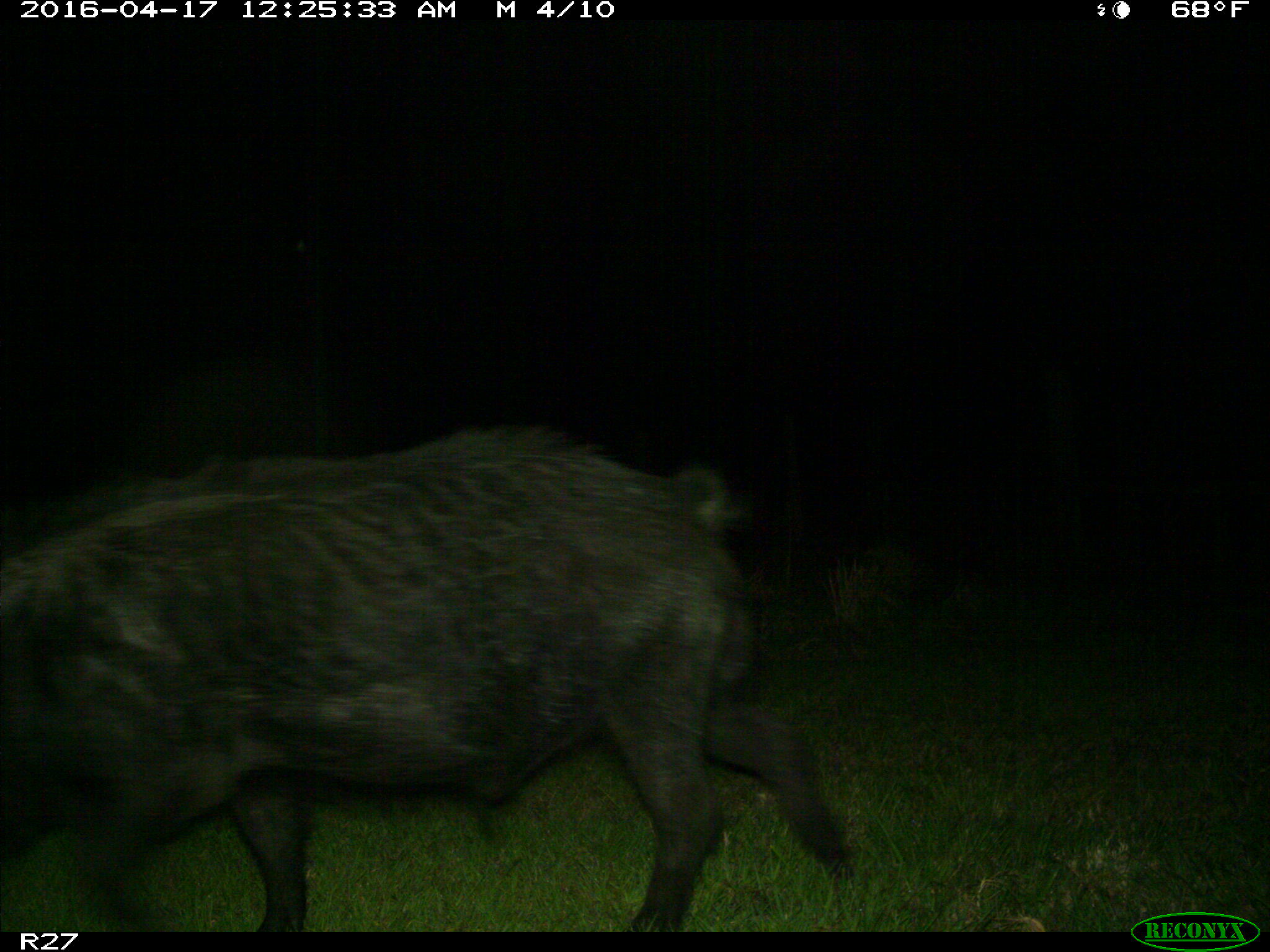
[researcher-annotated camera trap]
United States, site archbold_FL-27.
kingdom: Animalia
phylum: Chordata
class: Mammalia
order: Artiodactyla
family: Suidae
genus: Sus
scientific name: Sus scrofa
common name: wild boar